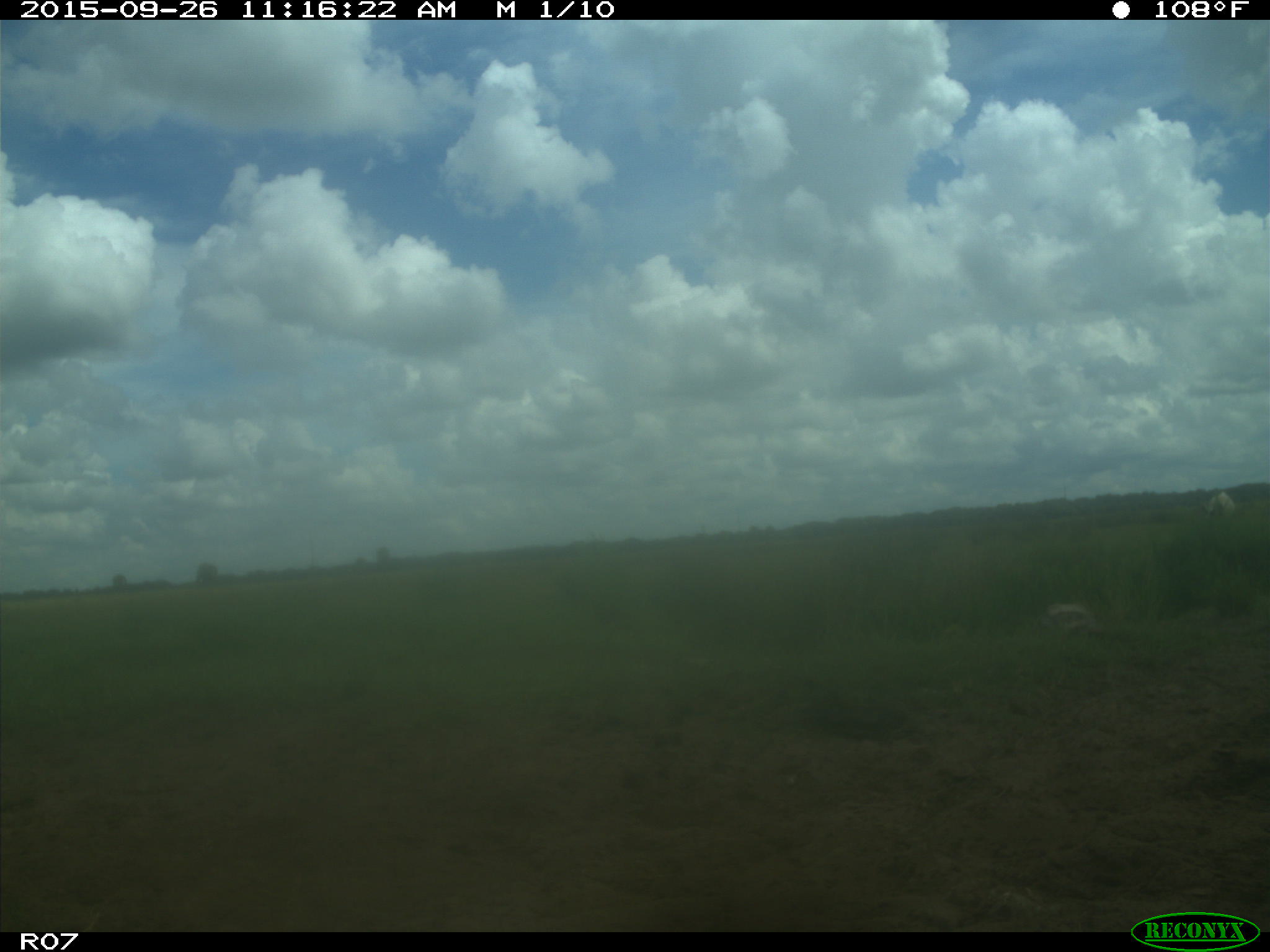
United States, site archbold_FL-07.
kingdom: Animalia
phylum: Chordata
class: Mammalia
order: Artiodactyla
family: Bovidae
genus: Bos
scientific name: Bos taurus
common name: domestic cow